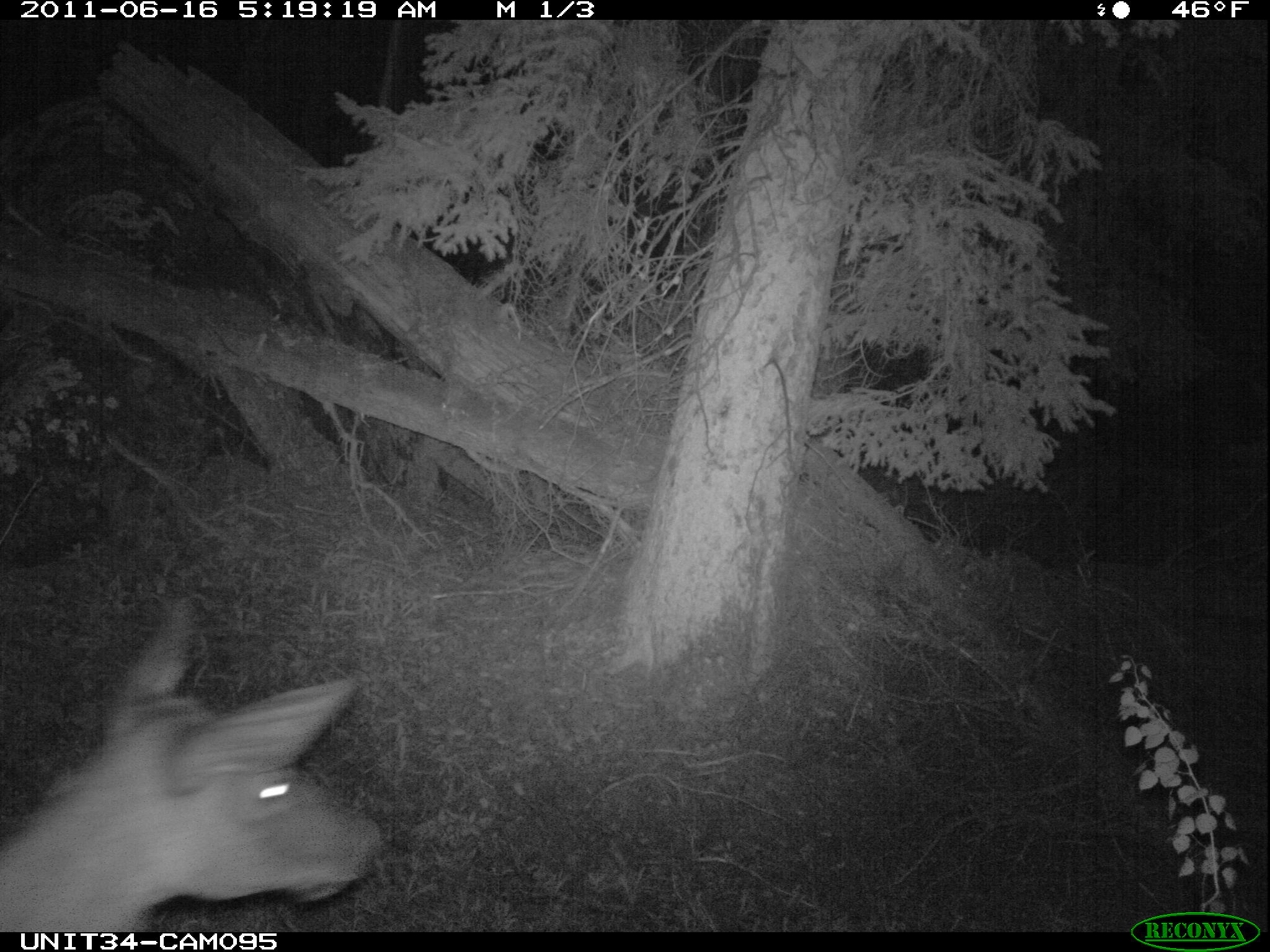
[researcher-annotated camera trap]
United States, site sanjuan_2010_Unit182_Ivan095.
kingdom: Animalia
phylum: Chordata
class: Mammalia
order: Artiodactyla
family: Cervidae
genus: Cervus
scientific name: Cervus elaphus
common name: red deer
Cervus elaphus (red deer).